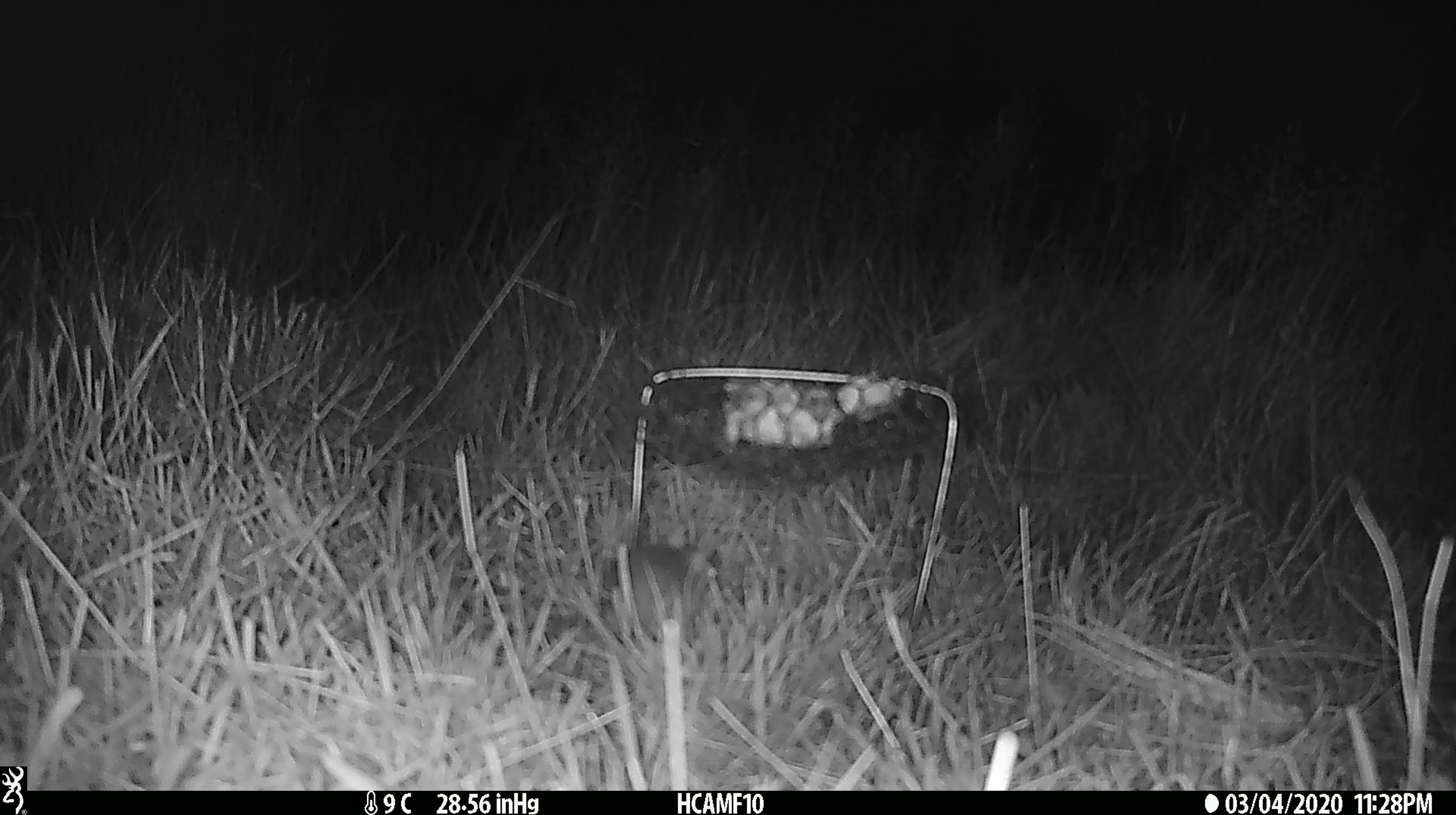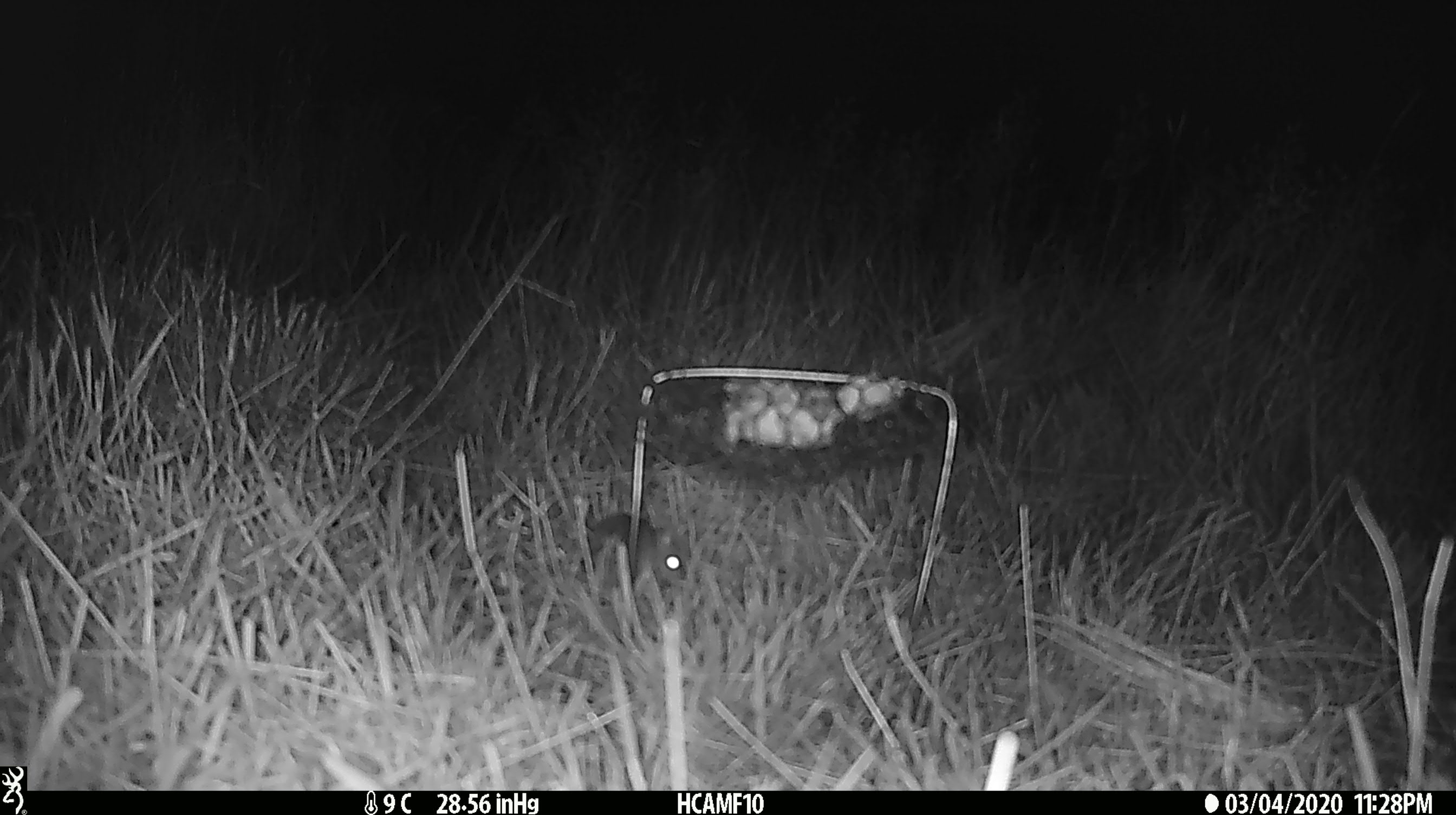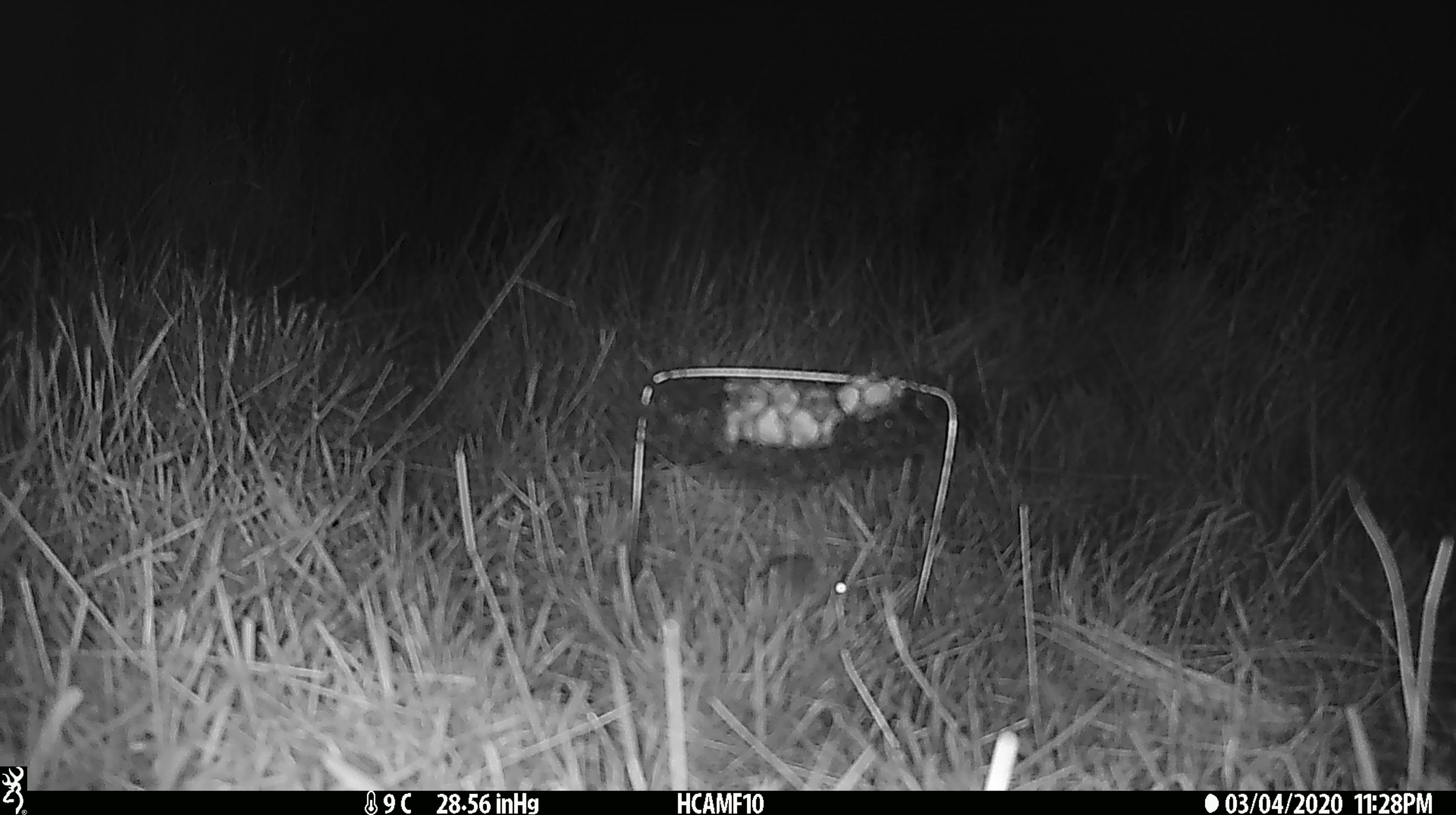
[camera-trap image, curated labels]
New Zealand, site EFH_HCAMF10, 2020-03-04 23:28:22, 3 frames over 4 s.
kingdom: Animalia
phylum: Chordata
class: Mammalia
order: Rodentia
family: Muridae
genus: Mus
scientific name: Mus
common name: mouse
Mouse (Mus).